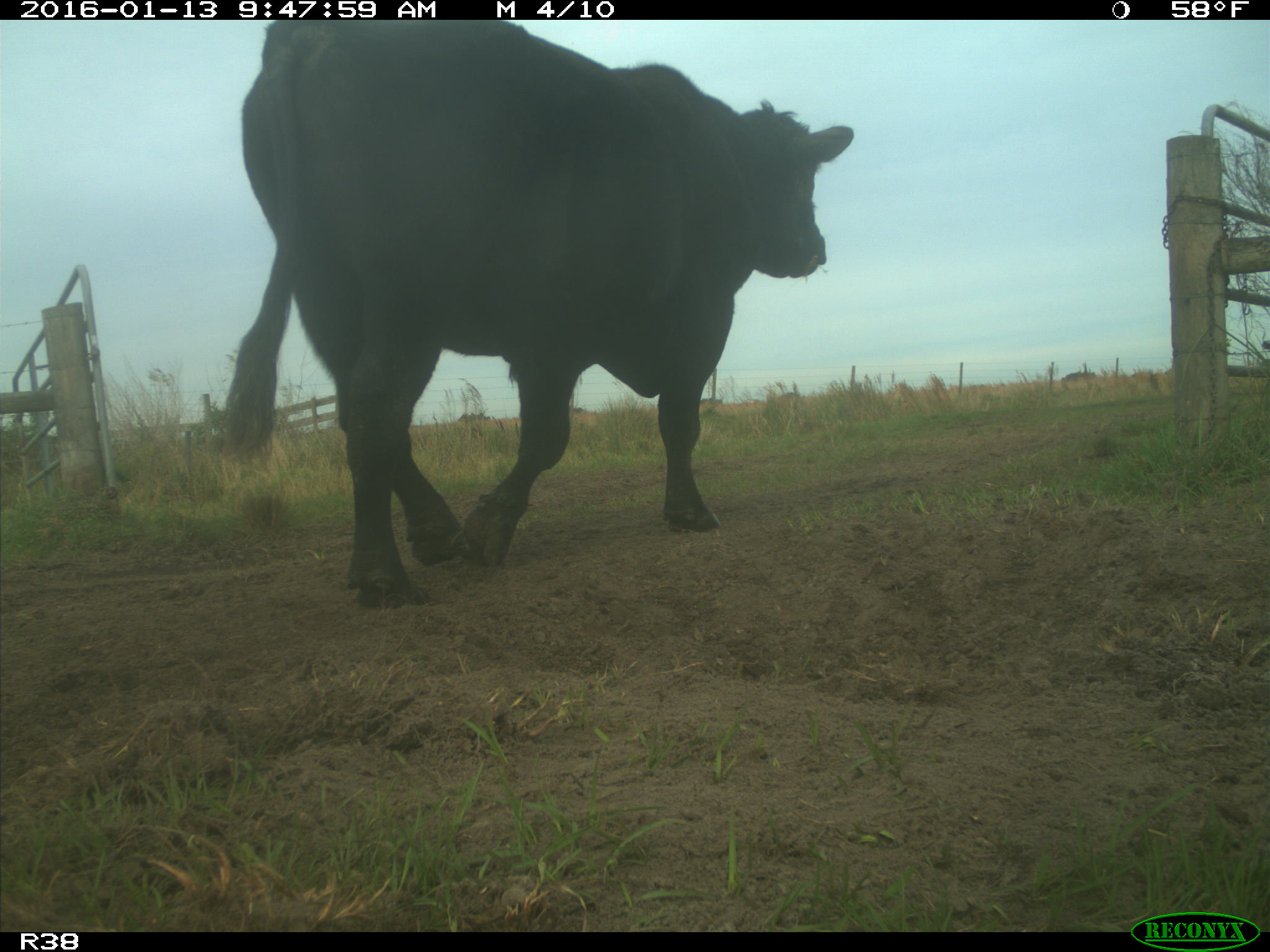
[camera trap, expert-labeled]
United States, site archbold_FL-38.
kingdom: Animalia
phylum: Chordata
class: Mammalia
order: Artiodactyla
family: Bovidae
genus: Bos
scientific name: Bos taurus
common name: domestic cow